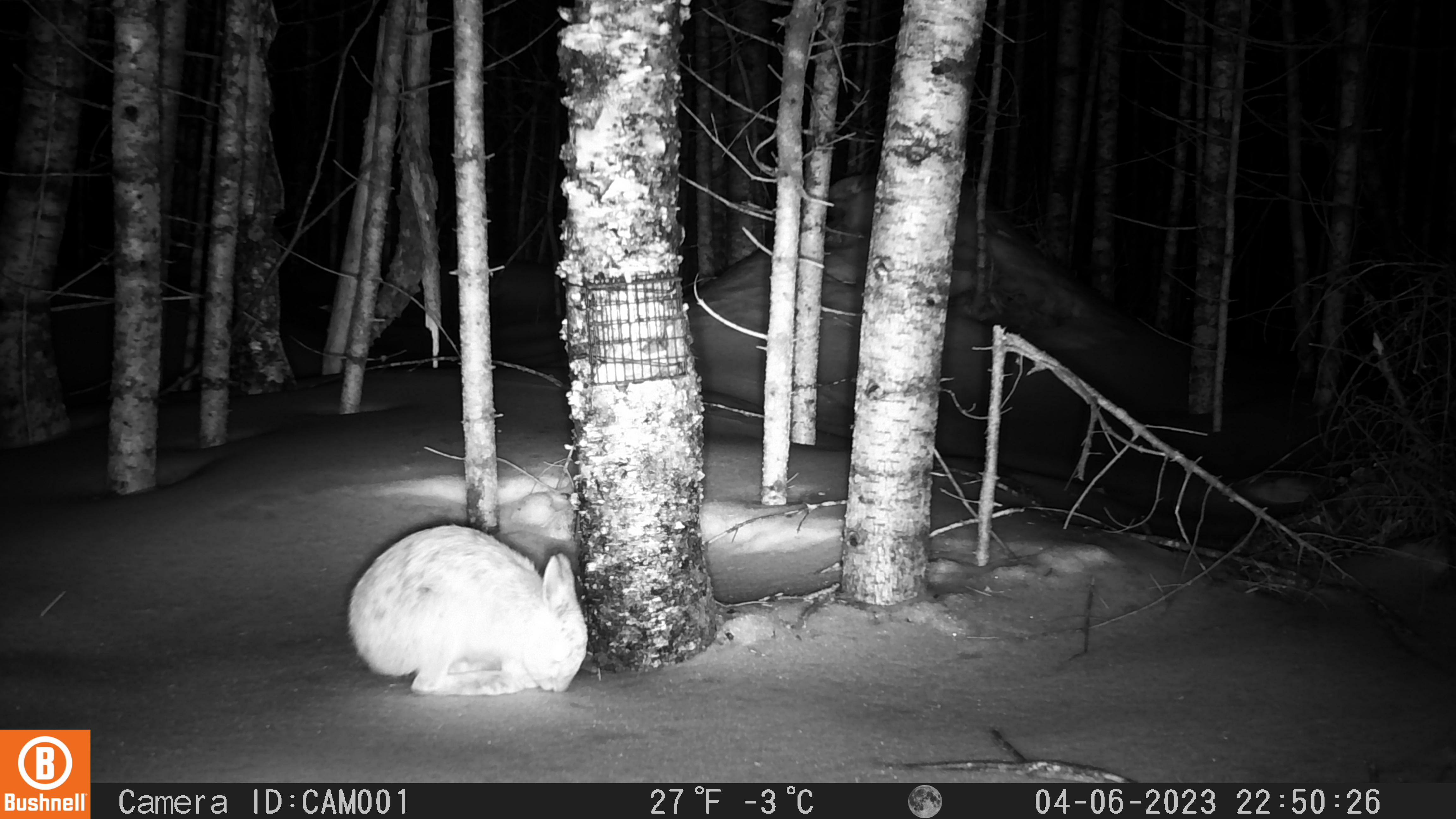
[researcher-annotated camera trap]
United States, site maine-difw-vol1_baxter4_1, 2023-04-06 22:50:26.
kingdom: Animalia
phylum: Chordata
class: Mammalia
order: Lagomorpha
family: Leporidae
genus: Lepus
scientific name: Lepus americanus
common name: snowshoe hare